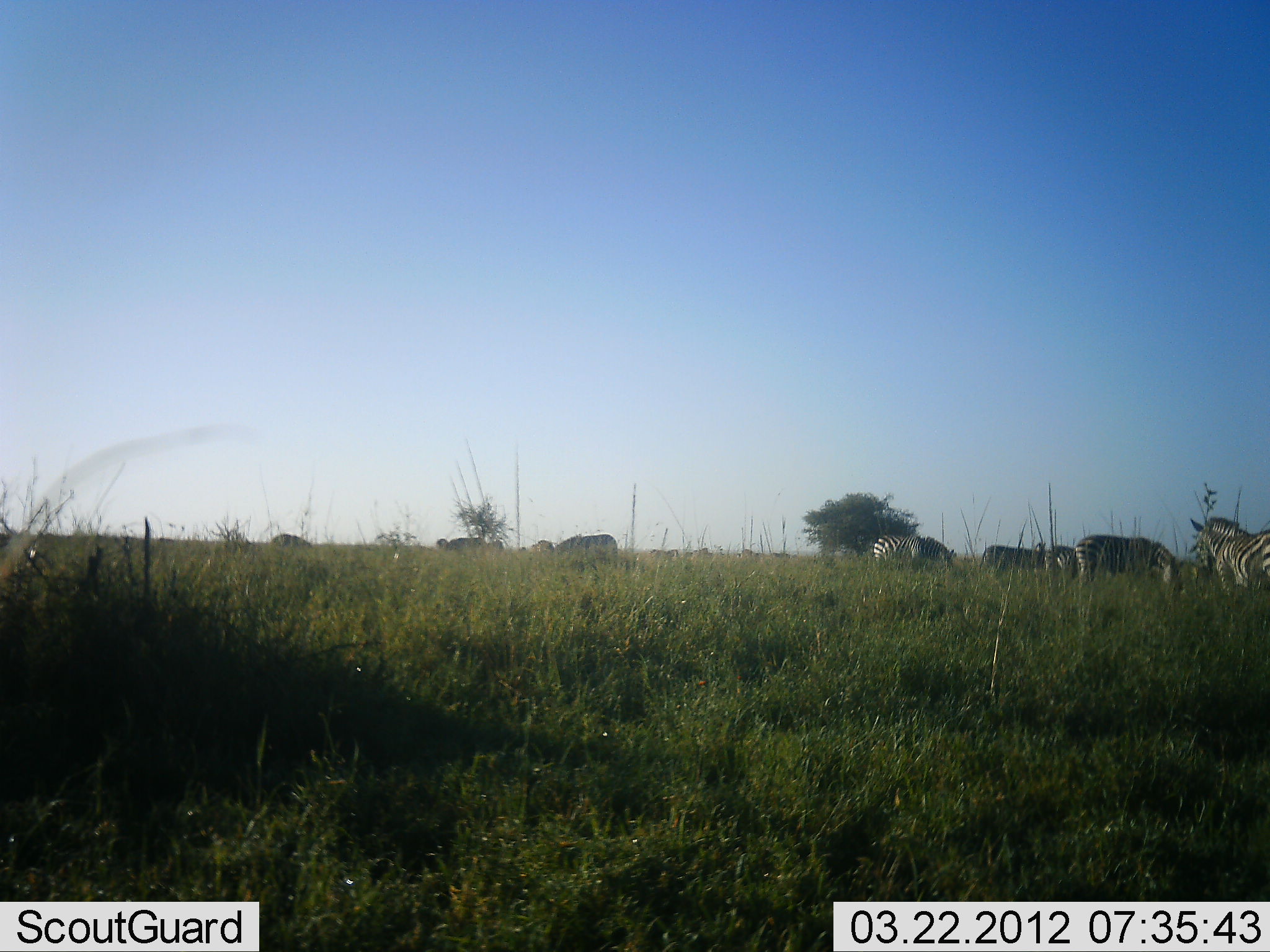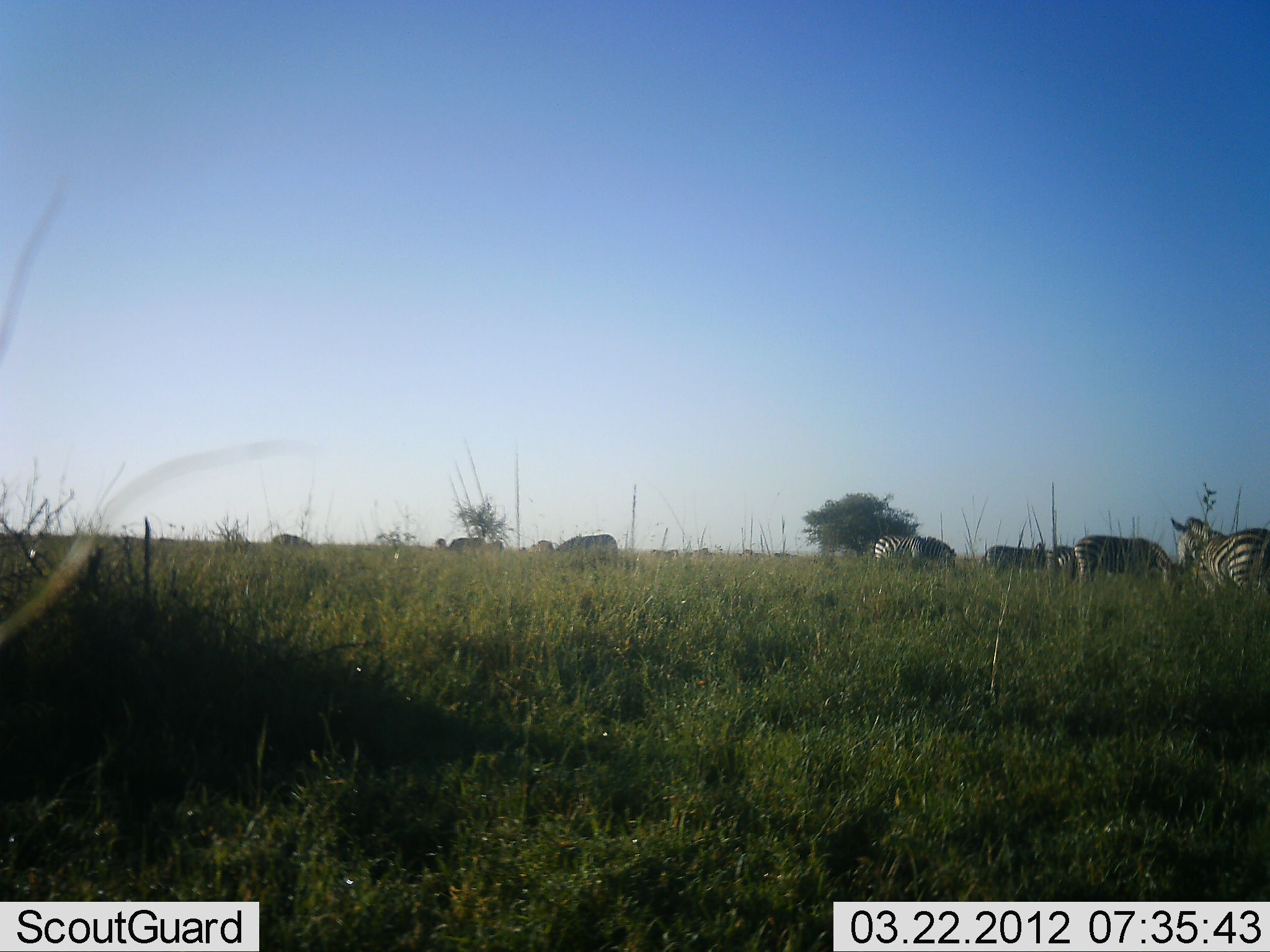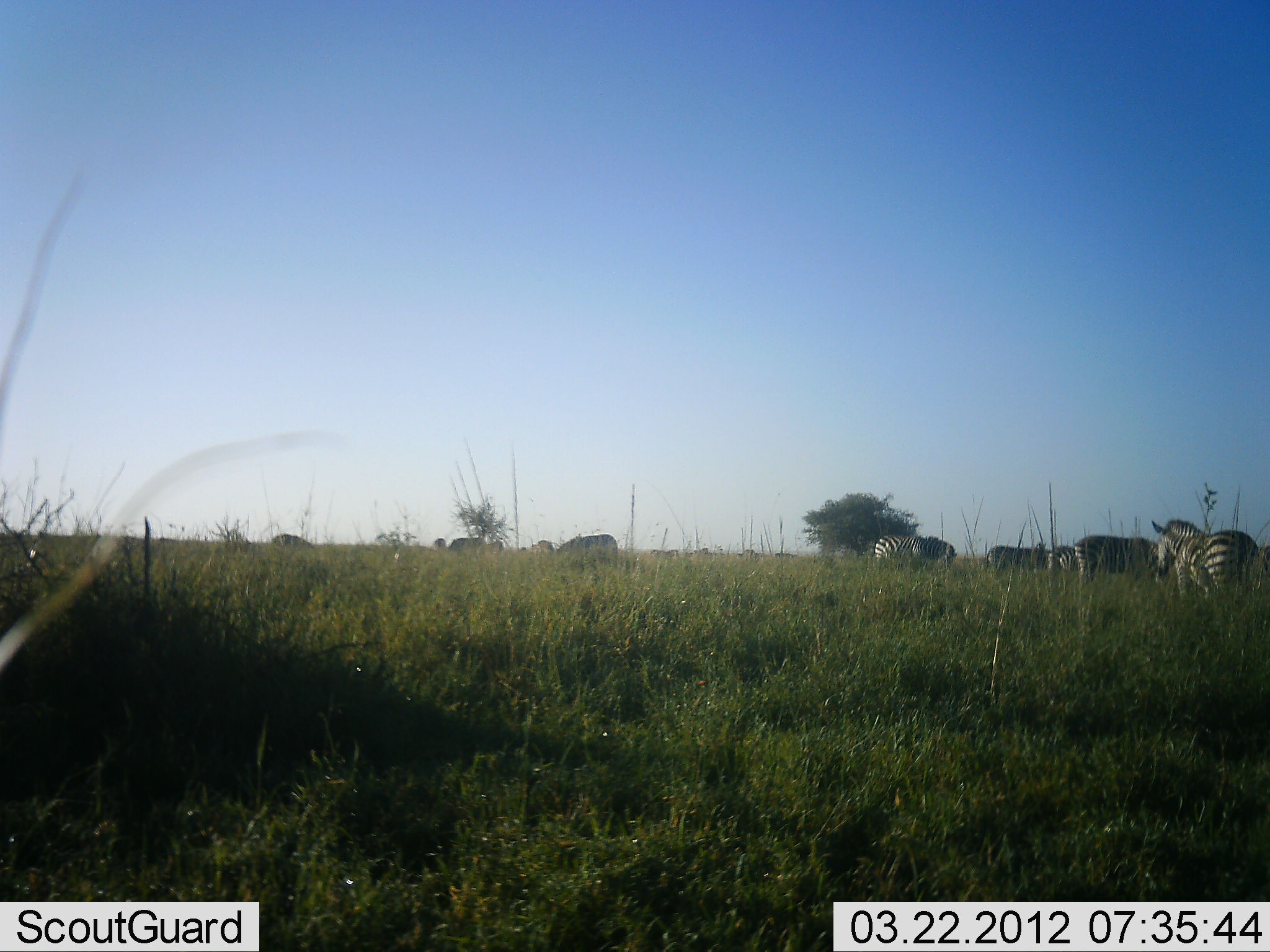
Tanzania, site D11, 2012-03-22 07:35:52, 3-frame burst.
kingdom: Animalia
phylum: Chordata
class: Mammalia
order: Perissodactyla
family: Equidae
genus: Equus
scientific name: Equus quagga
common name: plains zebra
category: zebra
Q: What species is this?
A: Zebra (plains zebra) (Equus quagga).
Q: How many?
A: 8.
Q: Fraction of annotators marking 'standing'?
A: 61%.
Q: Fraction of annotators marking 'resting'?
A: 6%.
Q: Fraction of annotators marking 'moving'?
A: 39%.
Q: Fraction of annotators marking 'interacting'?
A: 6%.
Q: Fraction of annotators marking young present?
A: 0%.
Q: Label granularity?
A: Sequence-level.